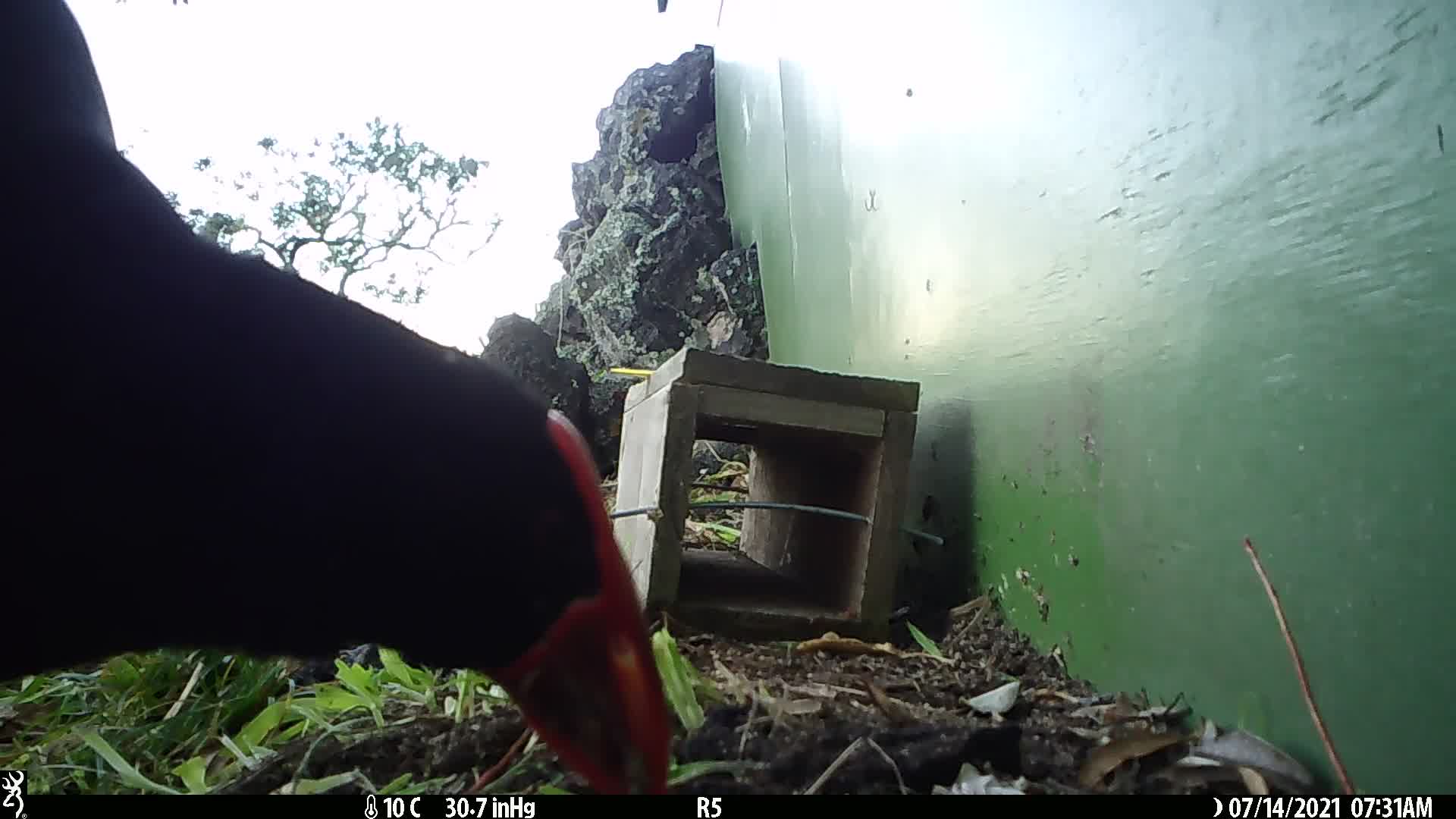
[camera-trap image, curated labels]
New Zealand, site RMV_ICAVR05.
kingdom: Animalia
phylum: Chordata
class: Aves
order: Gruiformes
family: Rallidae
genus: Porphyrio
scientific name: Porphyrio melanotus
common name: australasian swamphen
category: pukeko